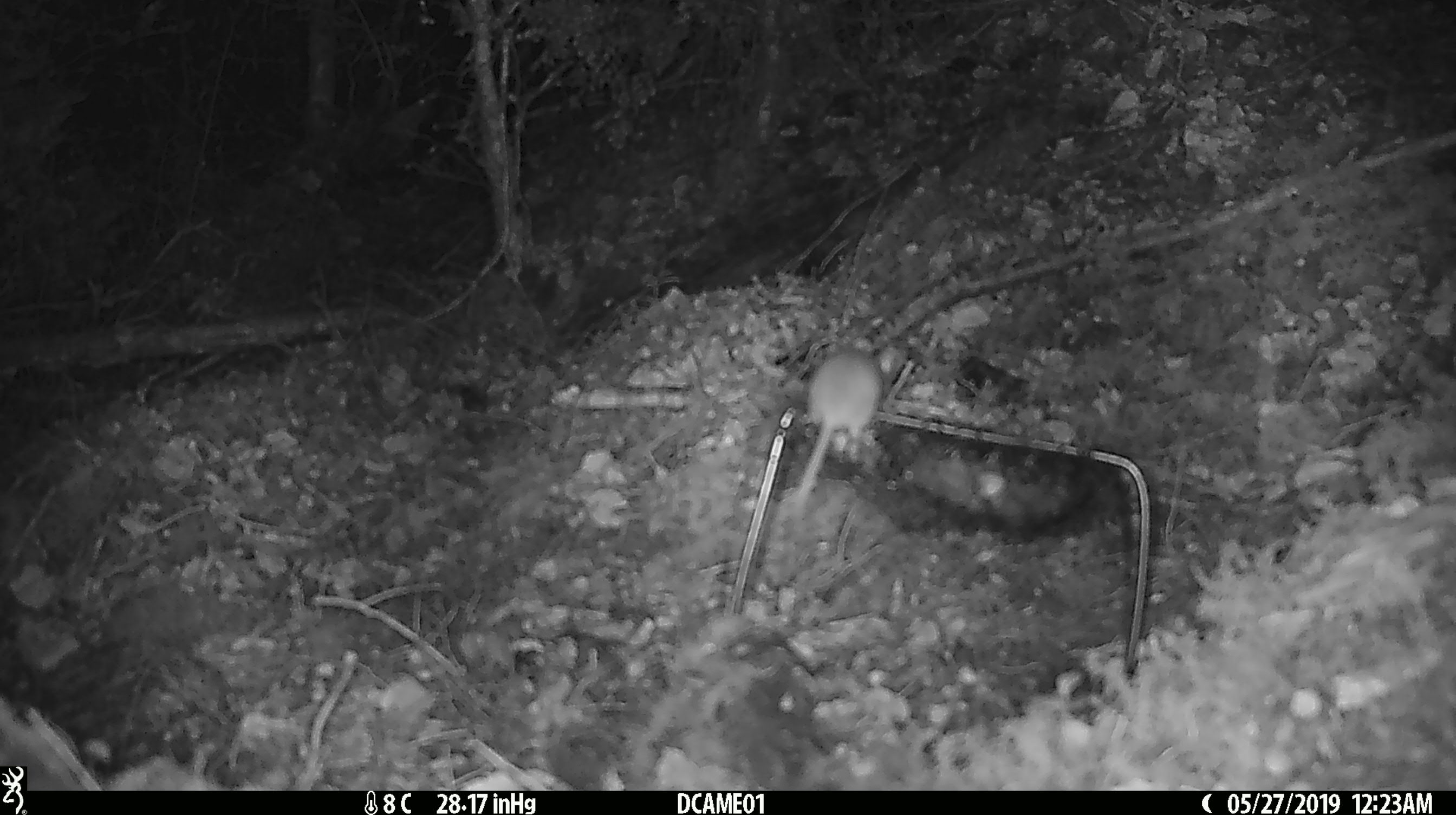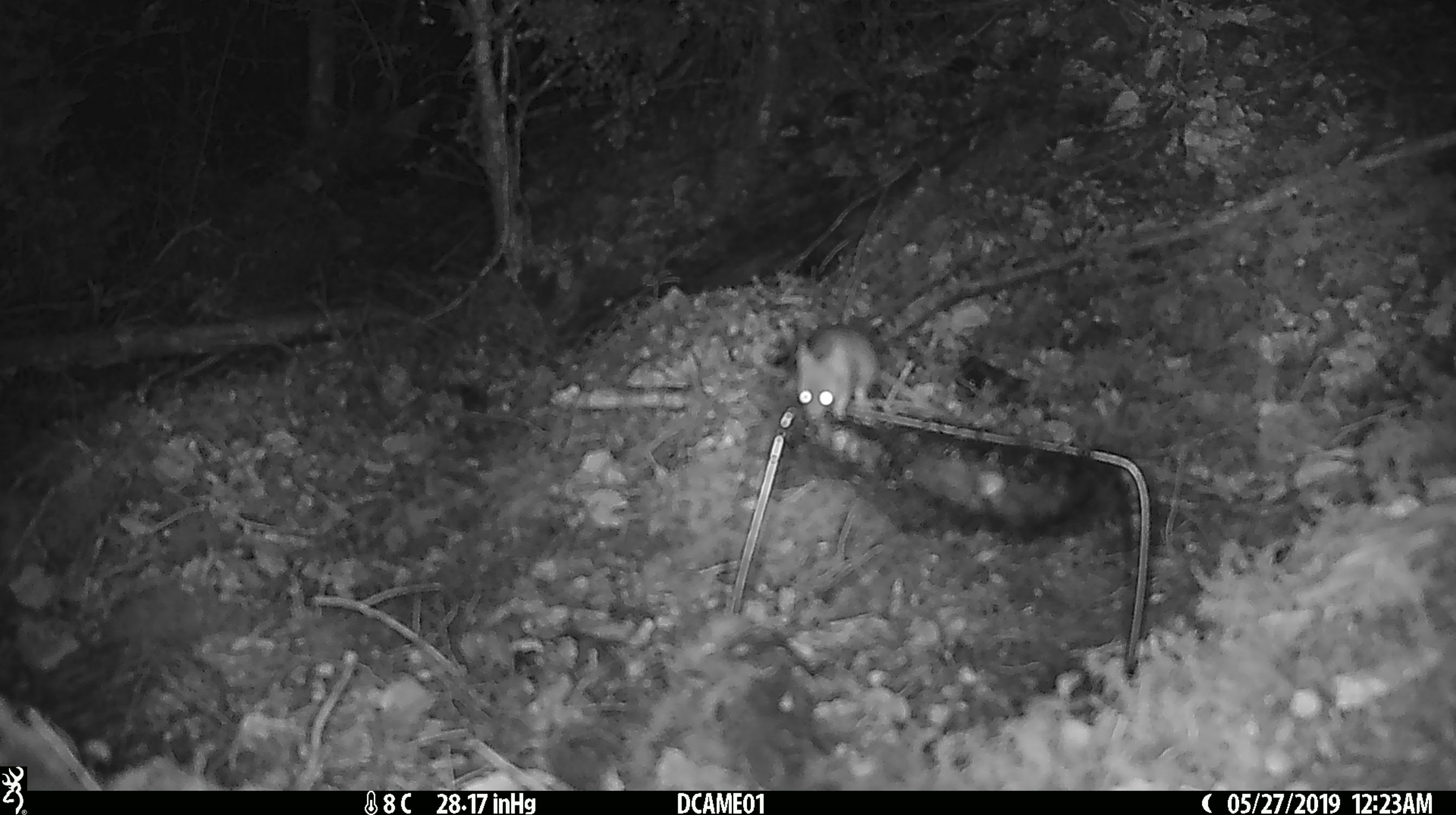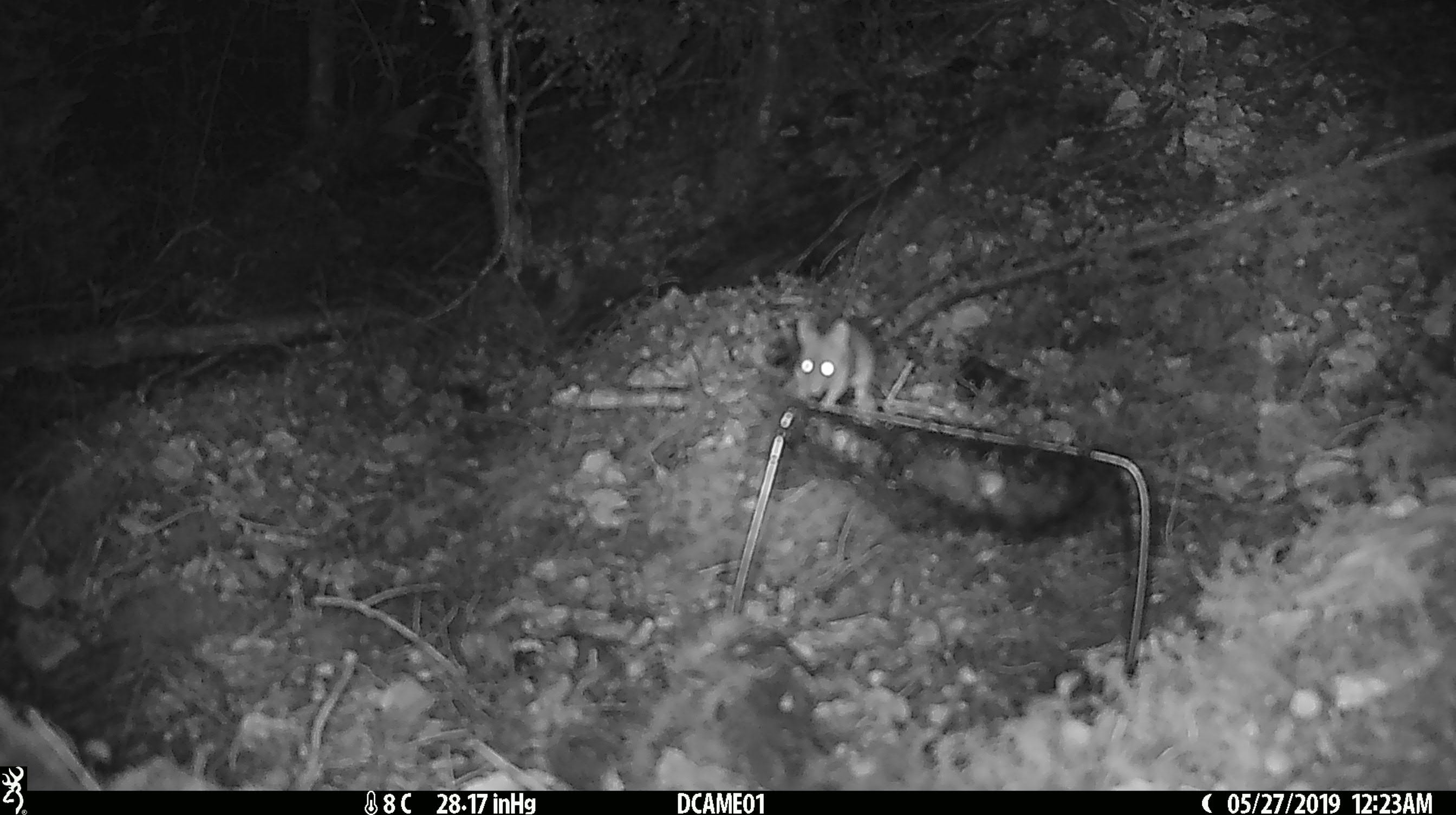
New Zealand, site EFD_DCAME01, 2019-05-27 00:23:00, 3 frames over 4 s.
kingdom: Animalia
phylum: Chordata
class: Mammalia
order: Rodentia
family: Muridae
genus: Mus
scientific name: Mus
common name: mouse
Mouse (Mus).